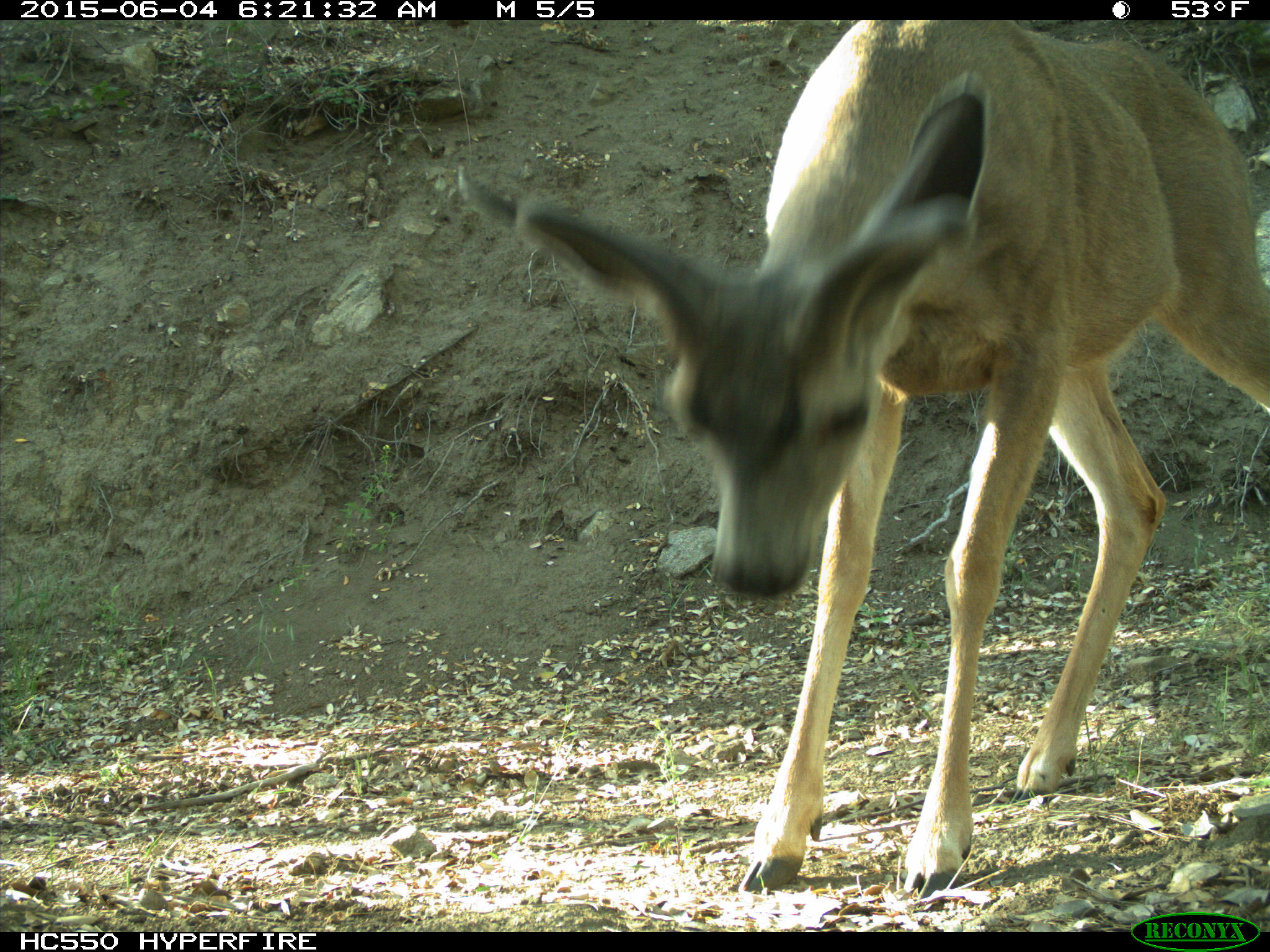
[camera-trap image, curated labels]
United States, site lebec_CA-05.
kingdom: Animalia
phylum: Chordata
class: Mammalia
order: Artiodactyla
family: Cervidae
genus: Odocoileus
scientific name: Odocoileus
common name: deer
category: unidentified deer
Unidentified deer (deer) (Odocoileus).